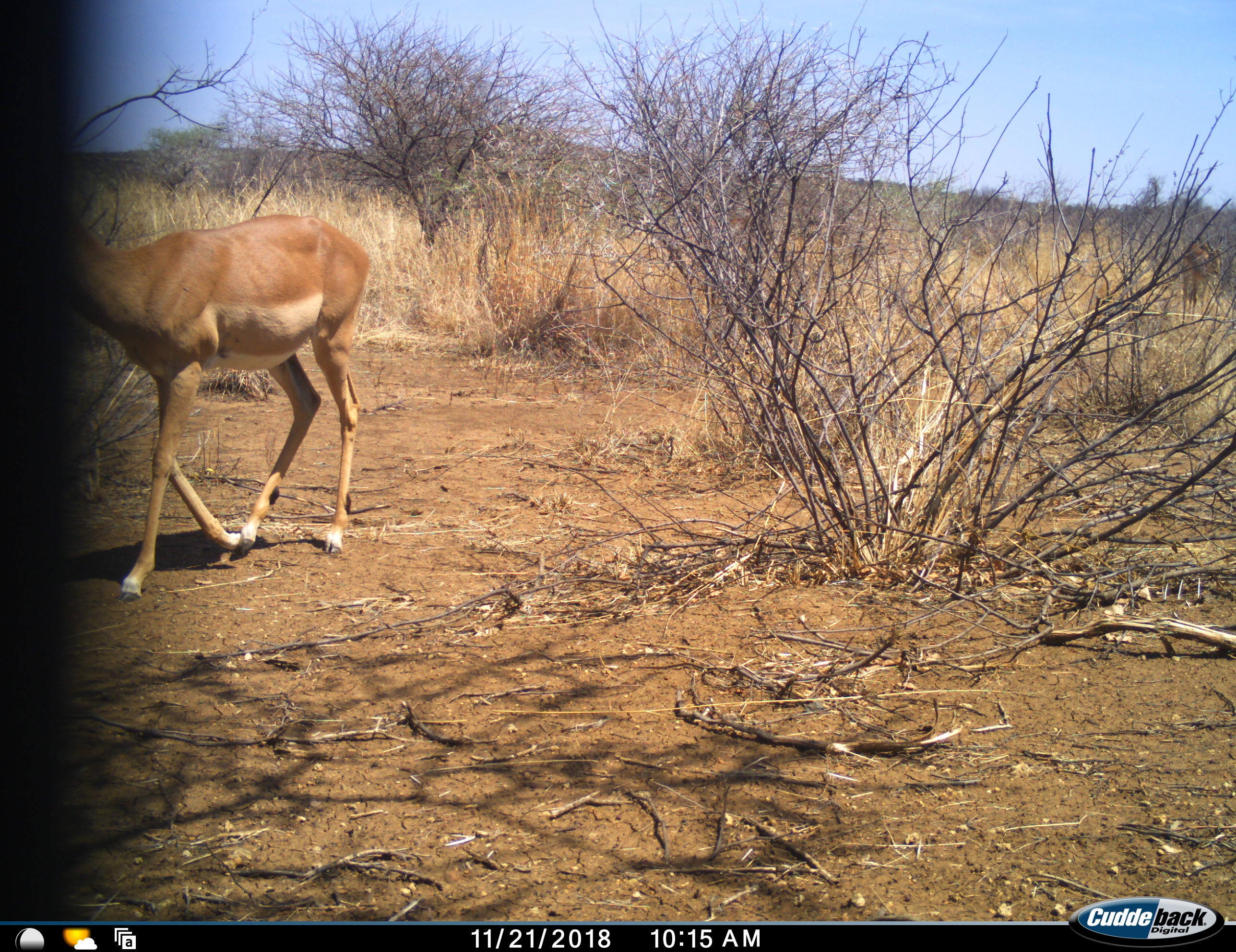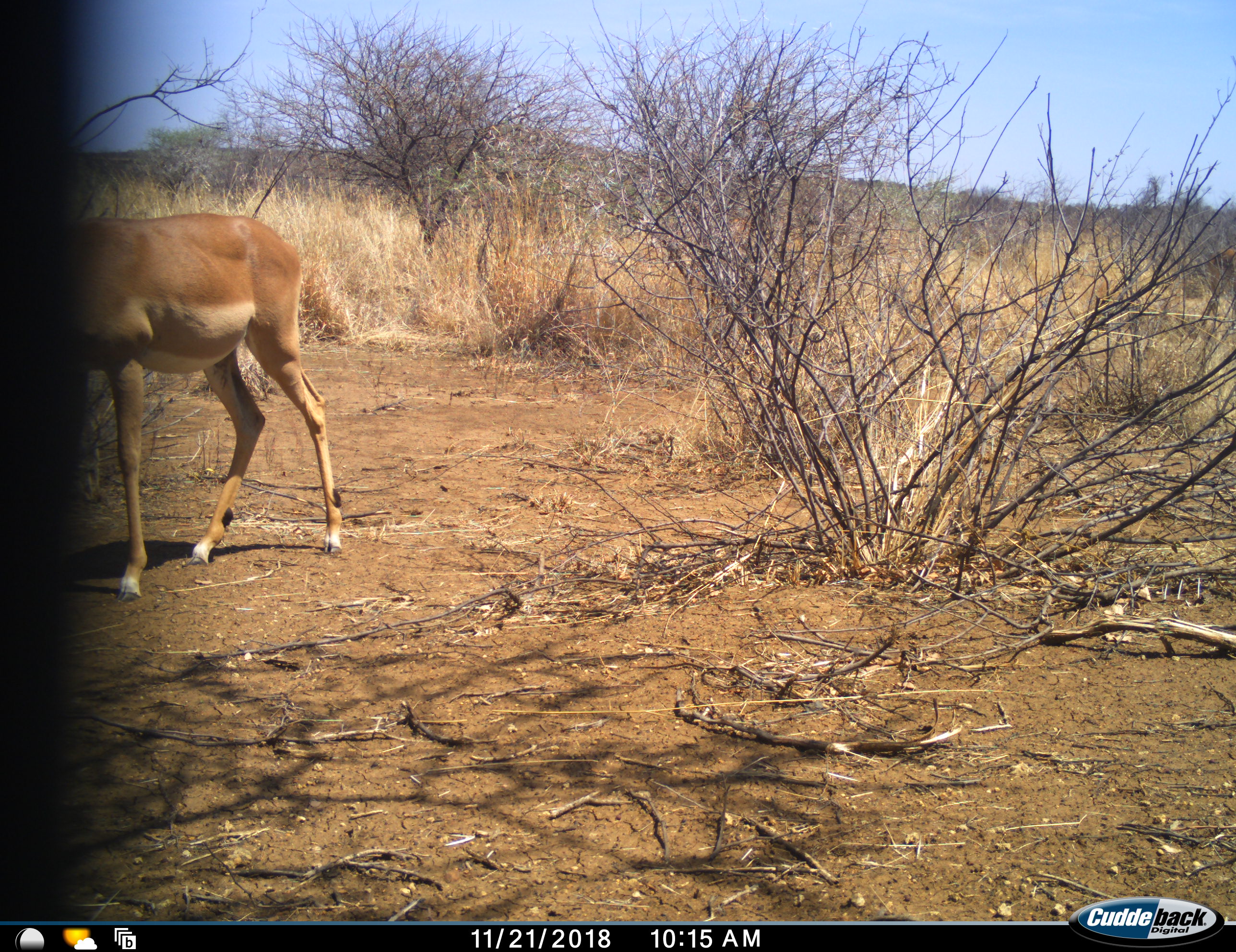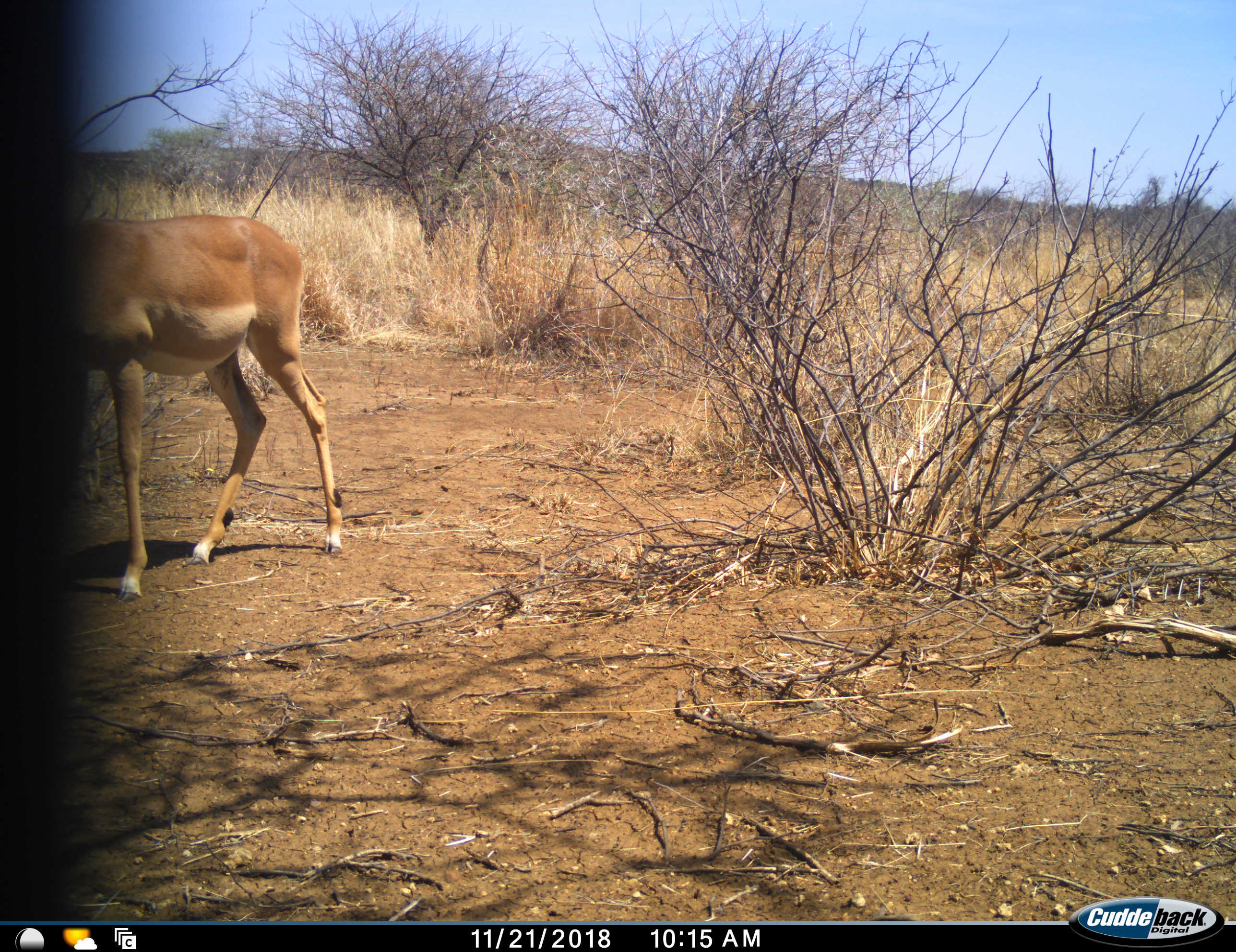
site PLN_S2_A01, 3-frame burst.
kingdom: Animalia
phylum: Chordata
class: Mammalia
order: Artiodactyla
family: Bovidae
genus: Aepyceros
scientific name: Aepyceros melampus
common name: impala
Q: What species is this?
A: Impala (Aepyceros melampus).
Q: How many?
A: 2.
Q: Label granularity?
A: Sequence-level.